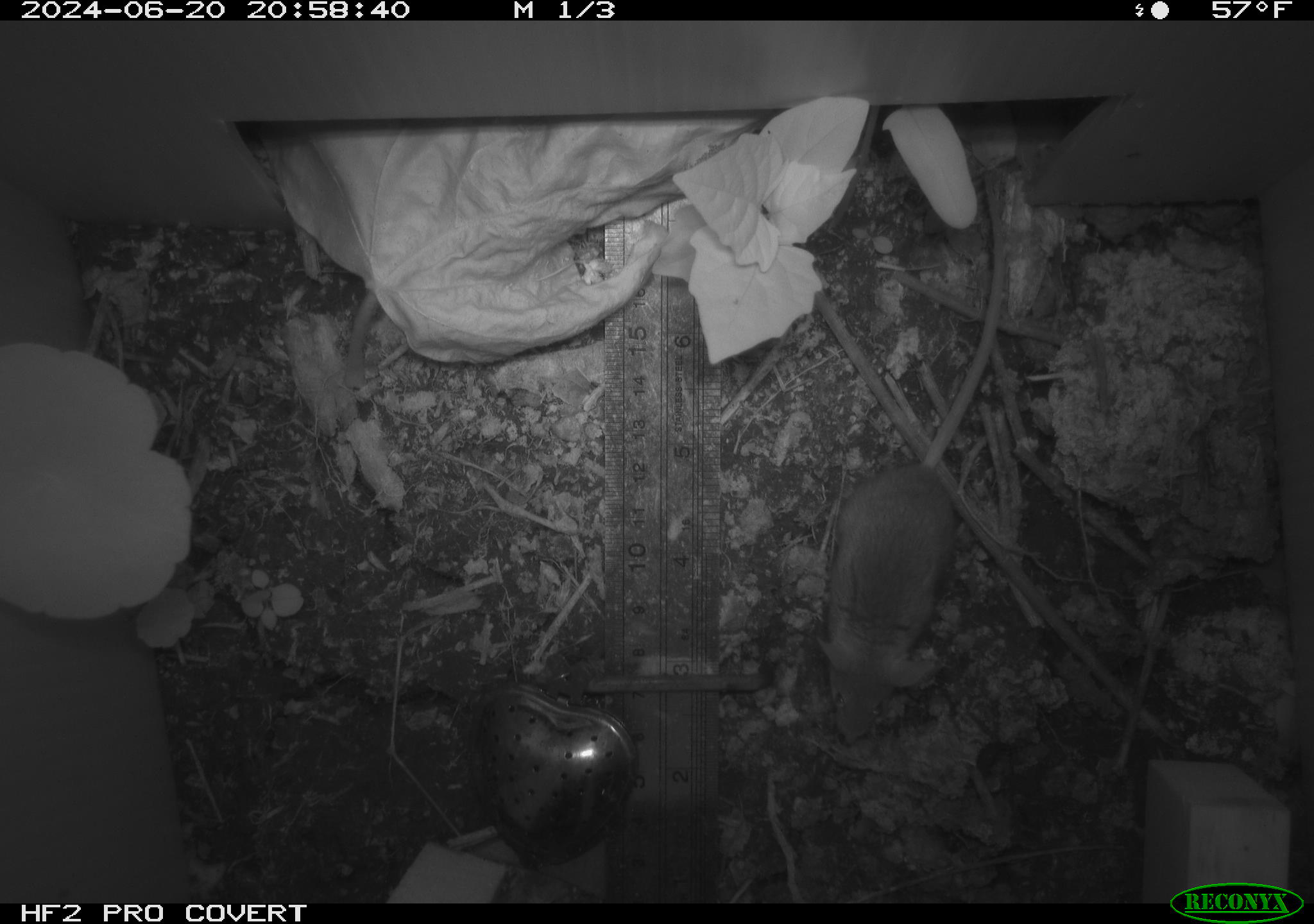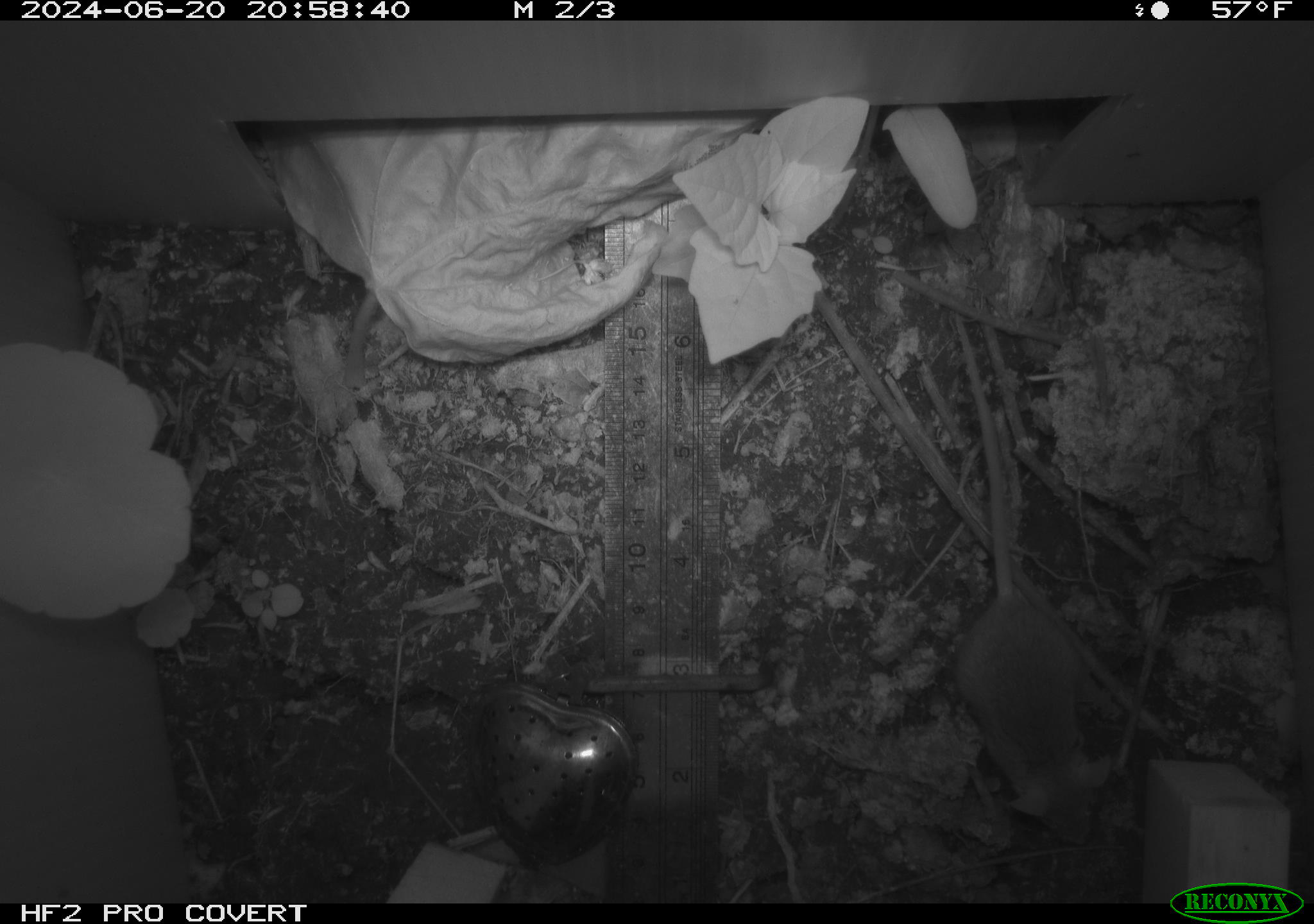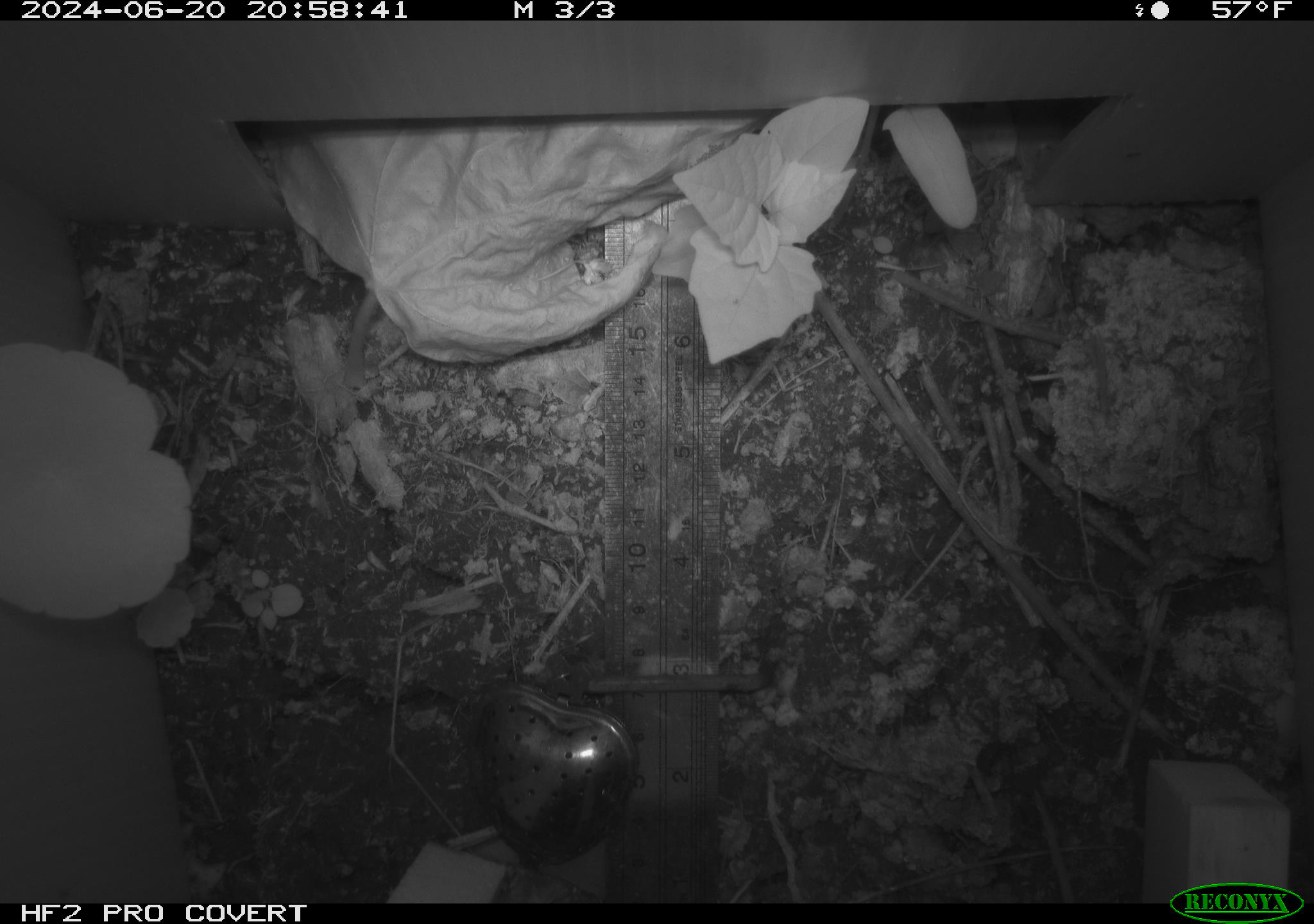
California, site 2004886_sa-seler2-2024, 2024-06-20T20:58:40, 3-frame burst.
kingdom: Animalia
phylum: Chordata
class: Mammalia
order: Rodentia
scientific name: Rodentia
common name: mouse species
Mouse species (Rodentia).